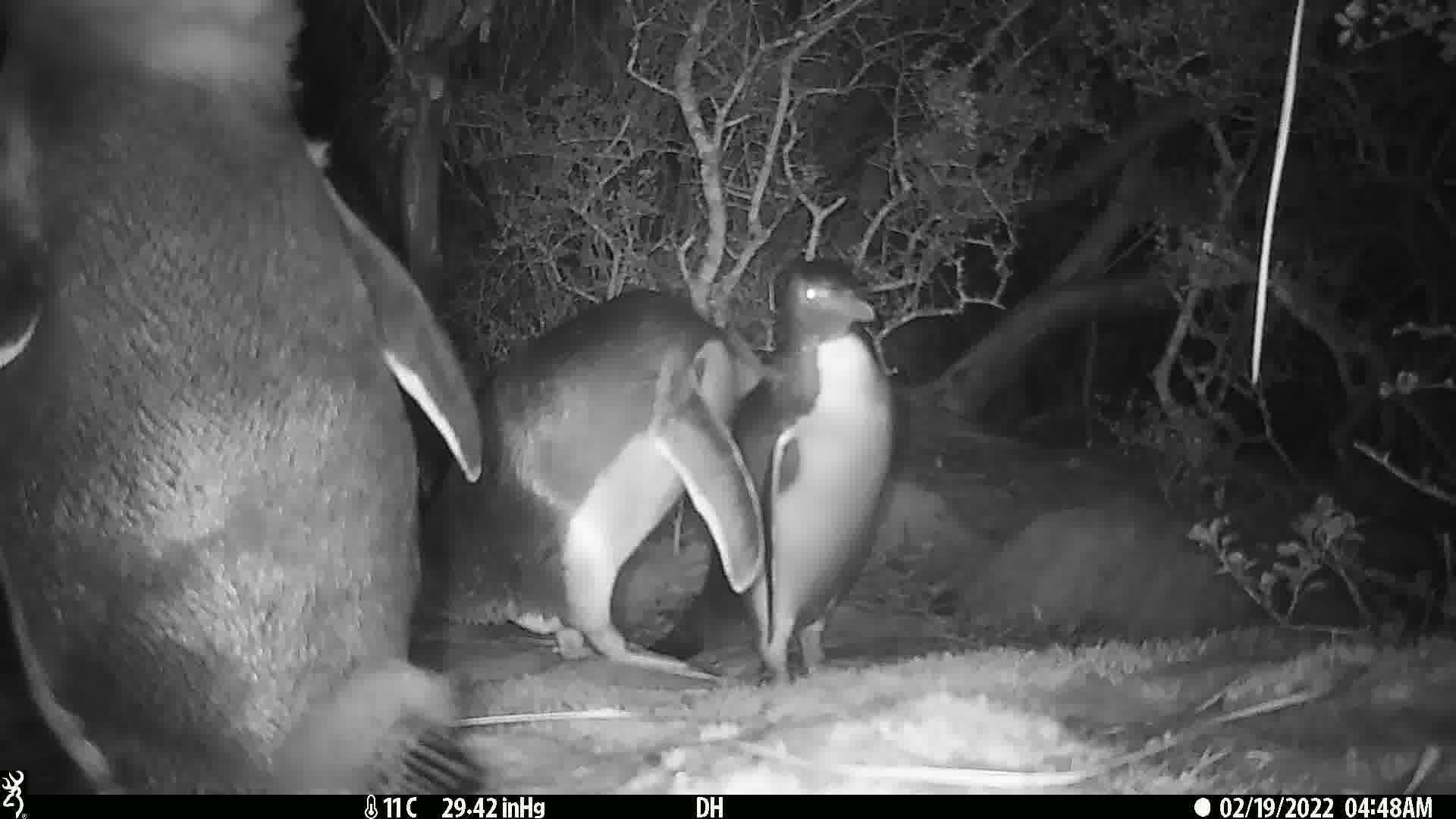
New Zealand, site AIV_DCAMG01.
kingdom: Animalia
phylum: Chordata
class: Aves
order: Sphenisciformes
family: Spheniscidae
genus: Megadyptes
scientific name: Megadyptes antipodes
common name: yellow-eyed penguin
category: yellow eyed penguin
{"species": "yellow eyed penguin (yellow-eyed penguin) (Megadyptes antipodes)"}